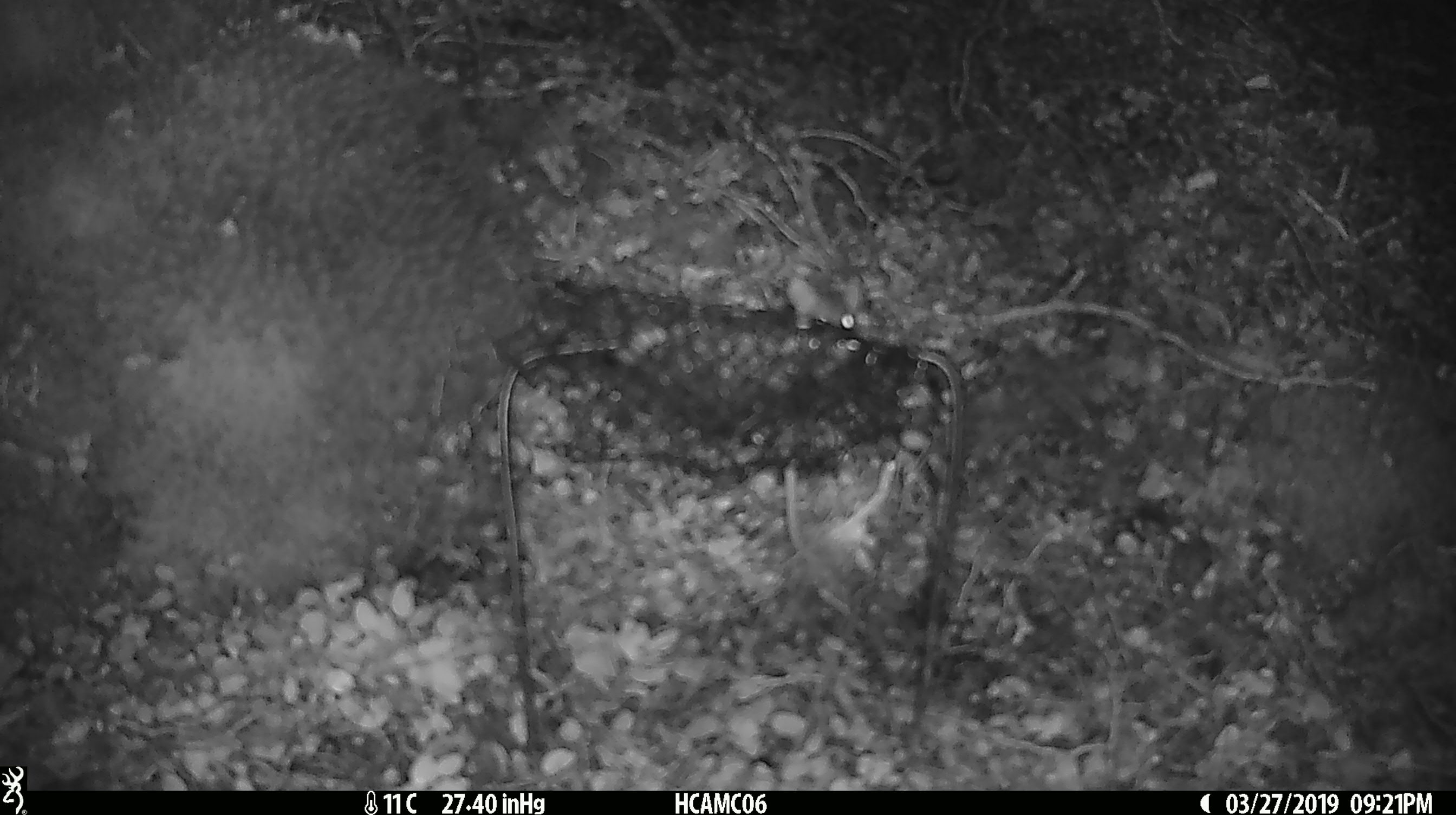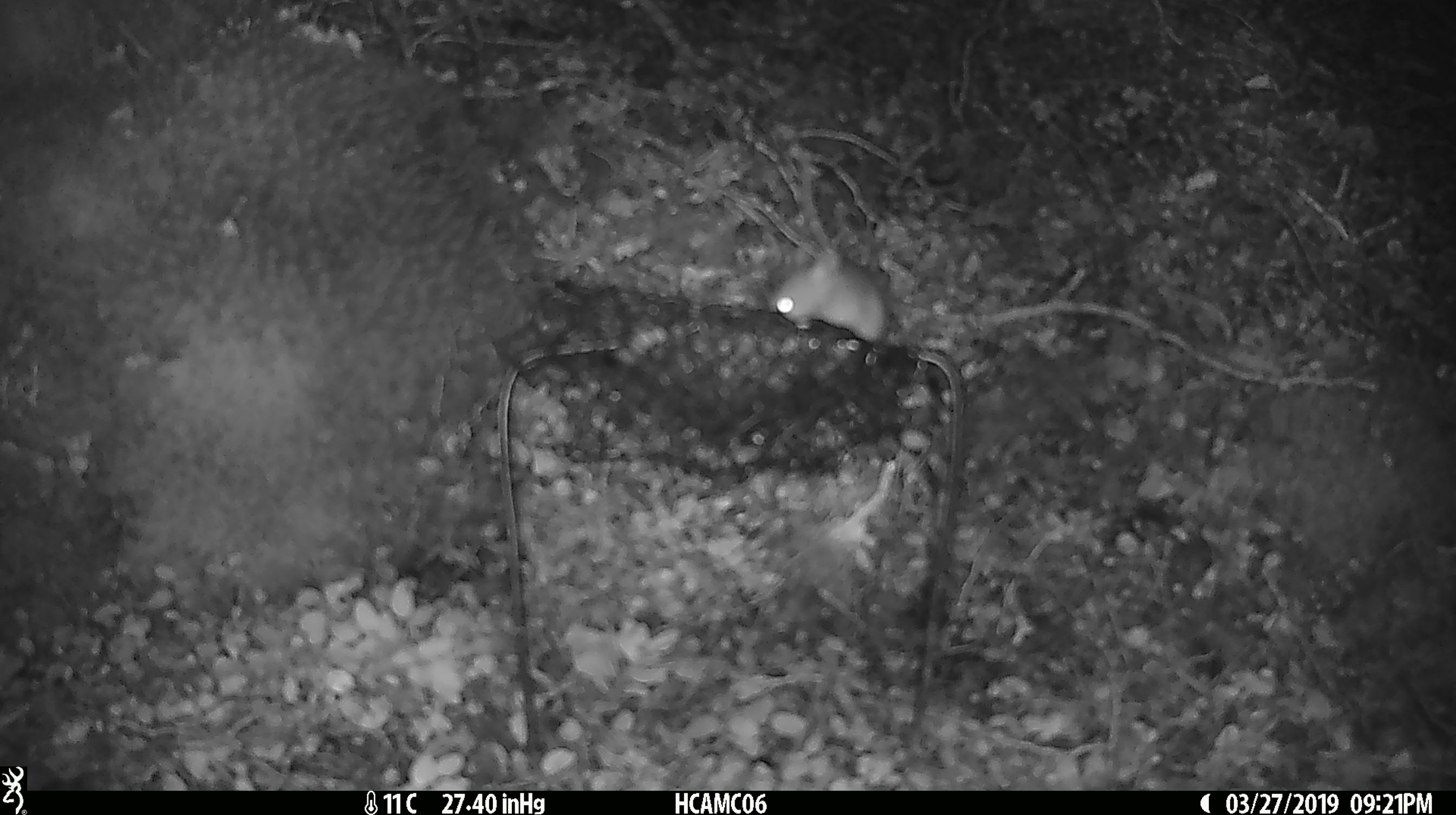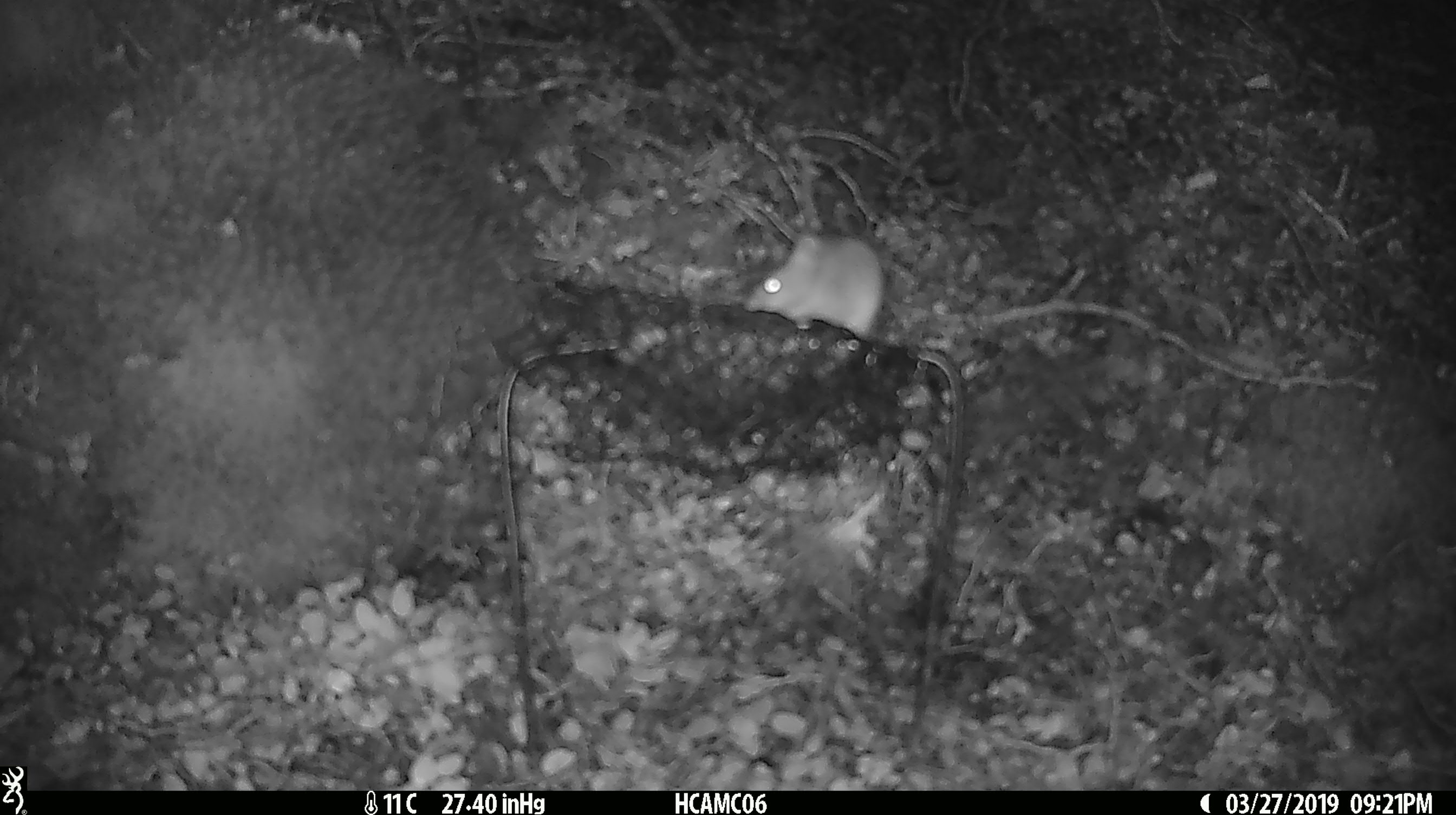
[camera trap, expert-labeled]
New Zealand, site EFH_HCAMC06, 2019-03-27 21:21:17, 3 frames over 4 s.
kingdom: Animalia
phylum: Chordata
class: Mammalia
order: Rodentia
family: Muridae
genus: Mus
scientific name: Mus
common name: mouse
Mouse (Mus).